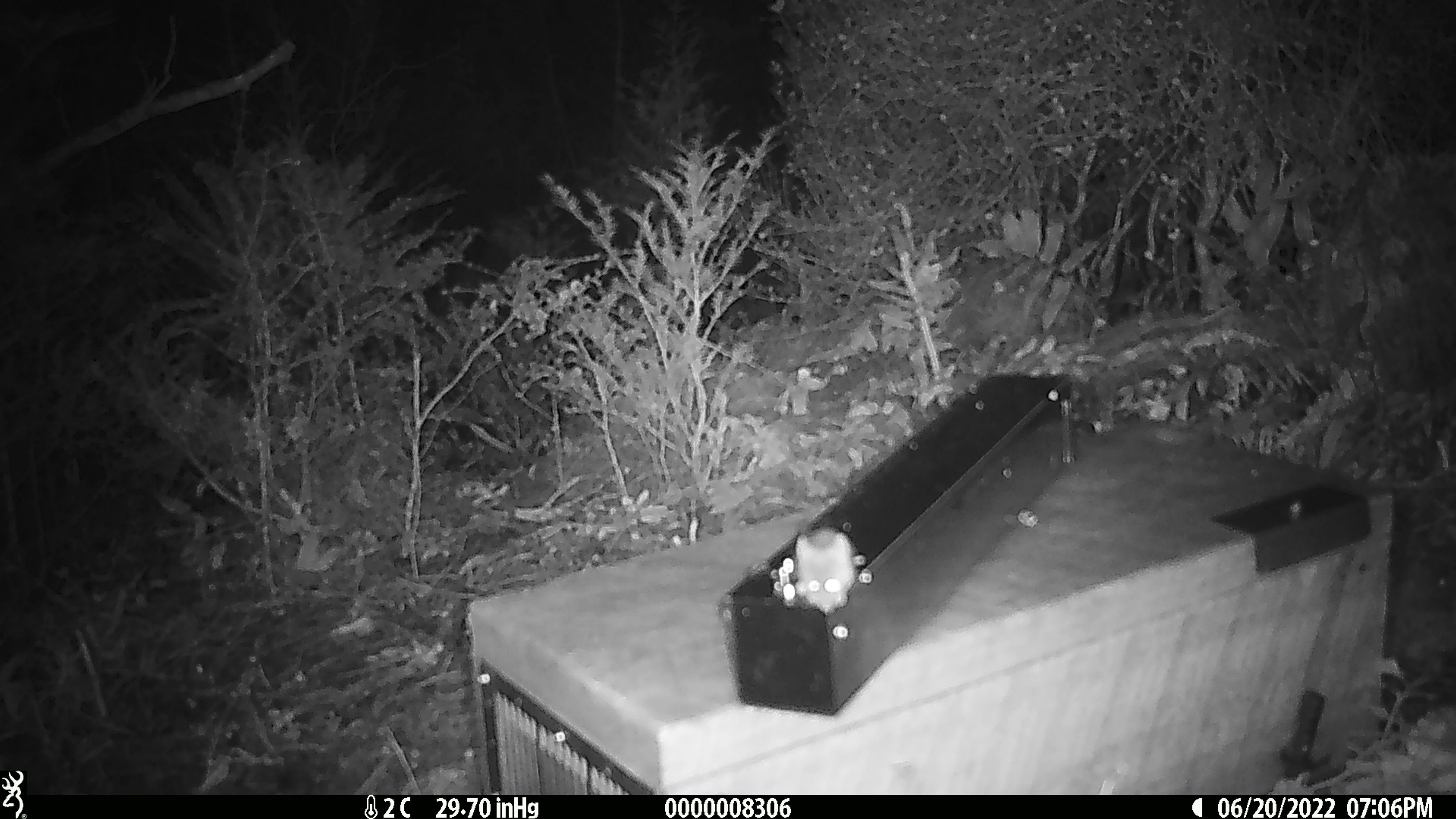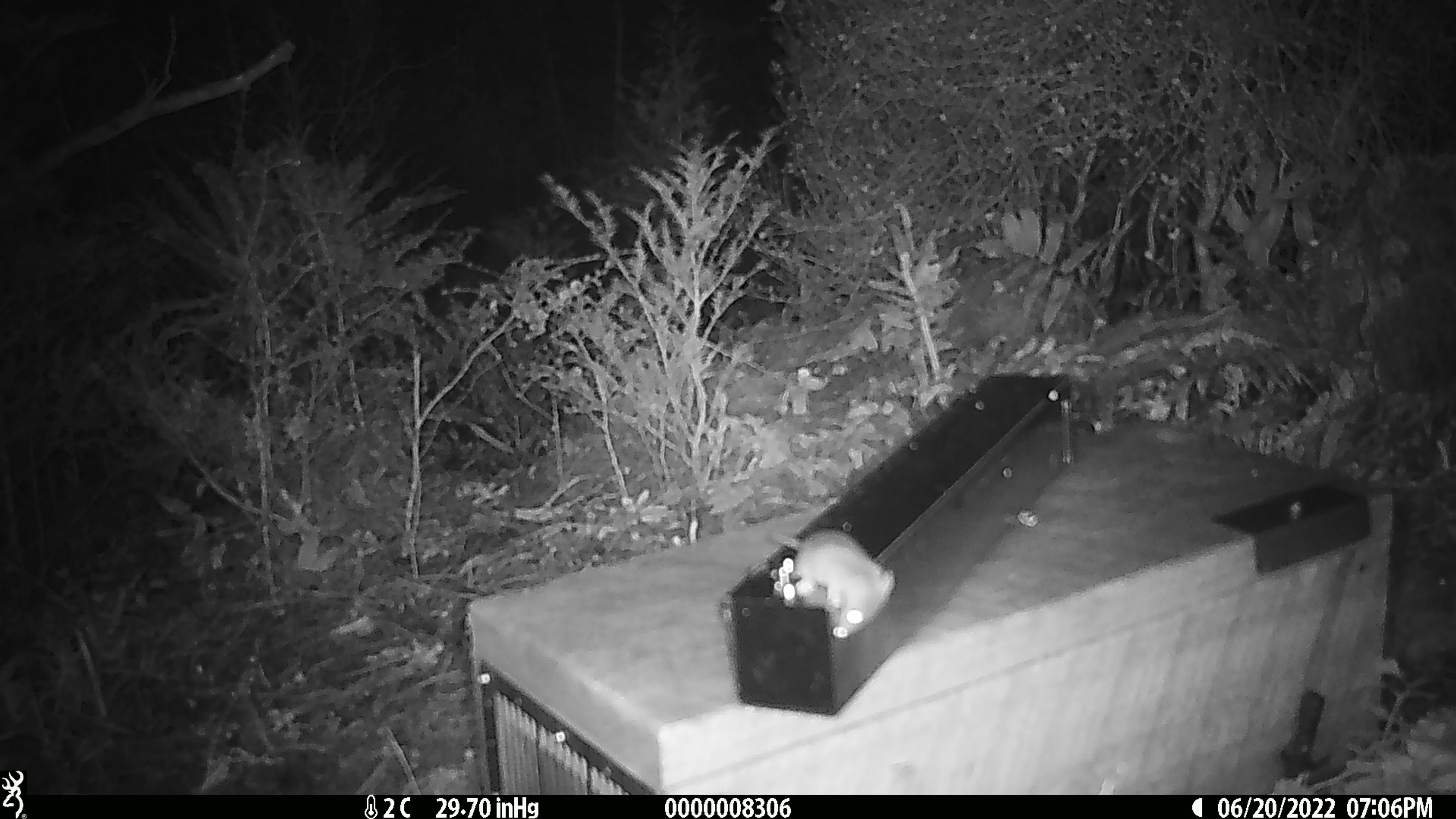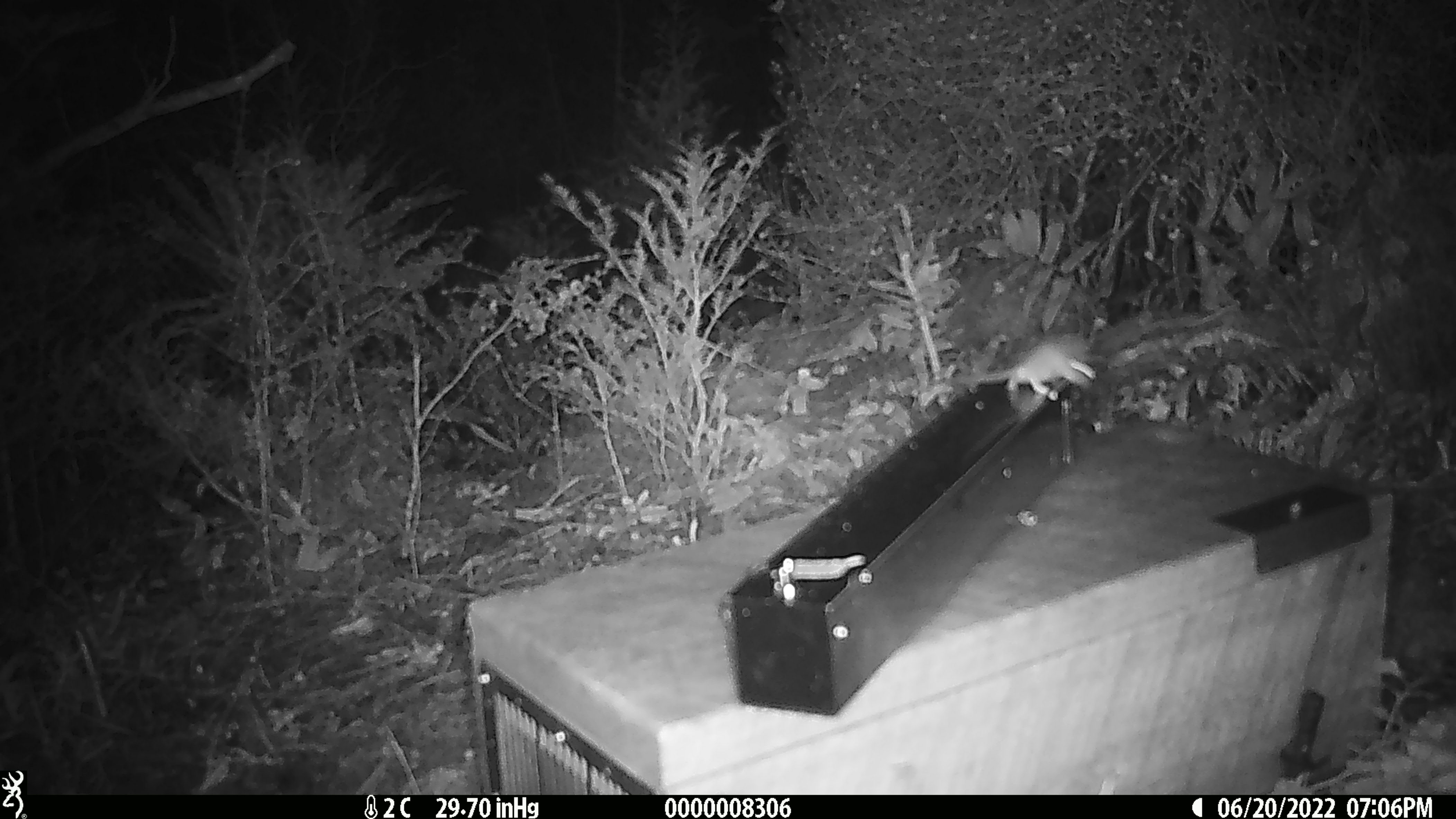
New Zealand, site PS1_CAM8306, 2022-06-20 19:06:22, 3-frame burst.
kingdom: Animalia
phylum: Chordata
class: Mammalia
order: Rodentia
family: Muridae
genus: Mus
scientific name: Mus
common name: mouse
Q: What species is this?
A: Mouse (Mus).